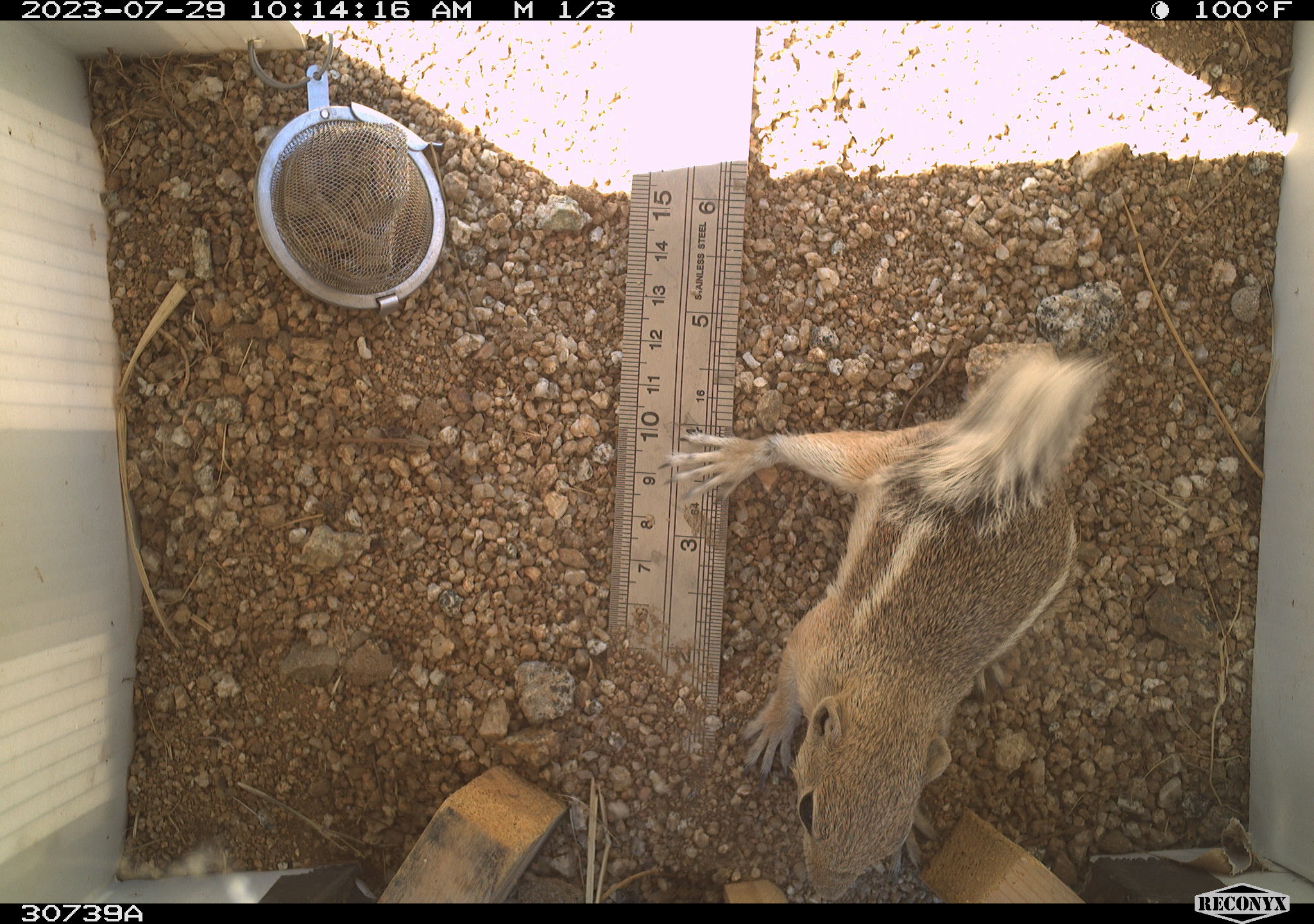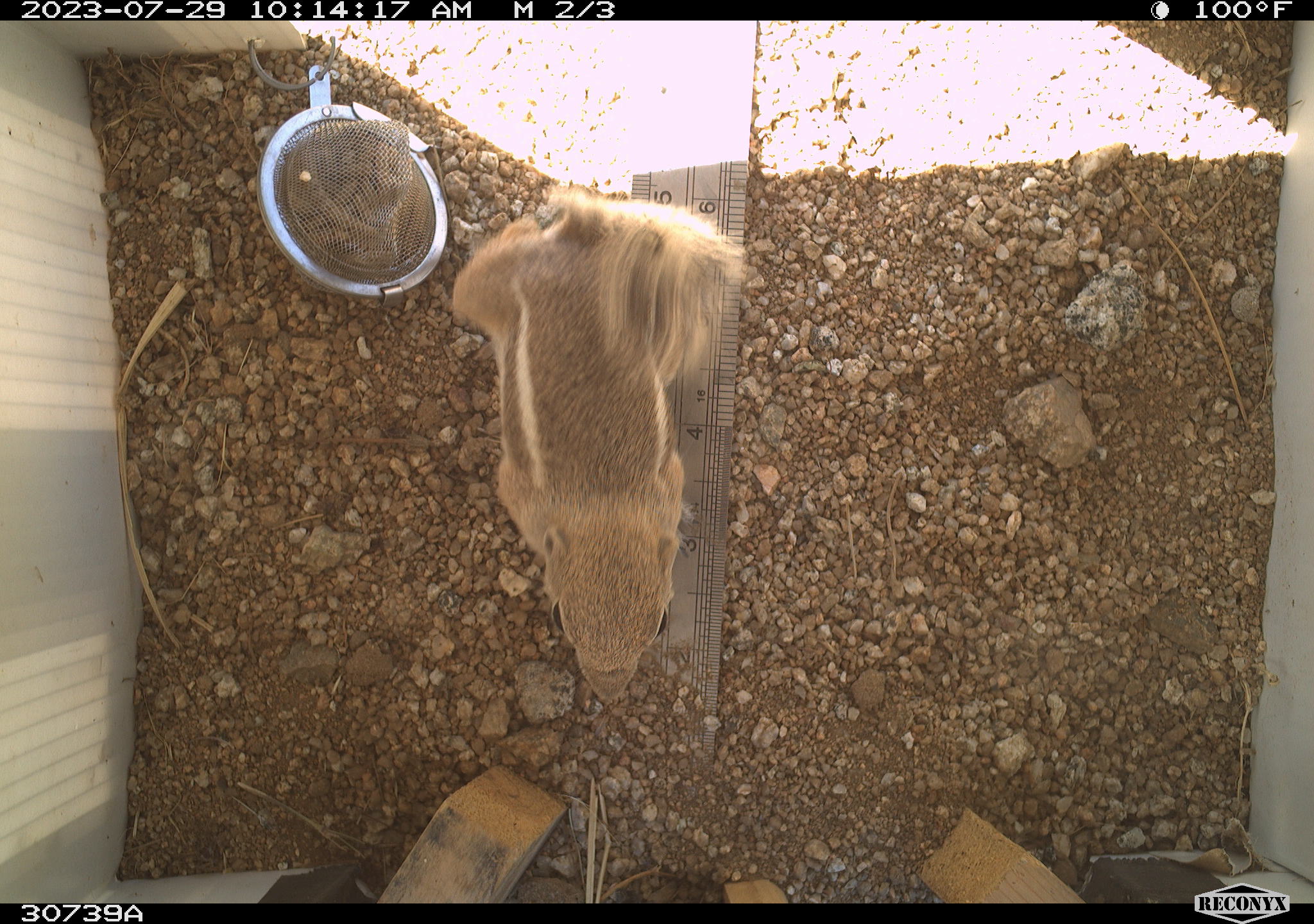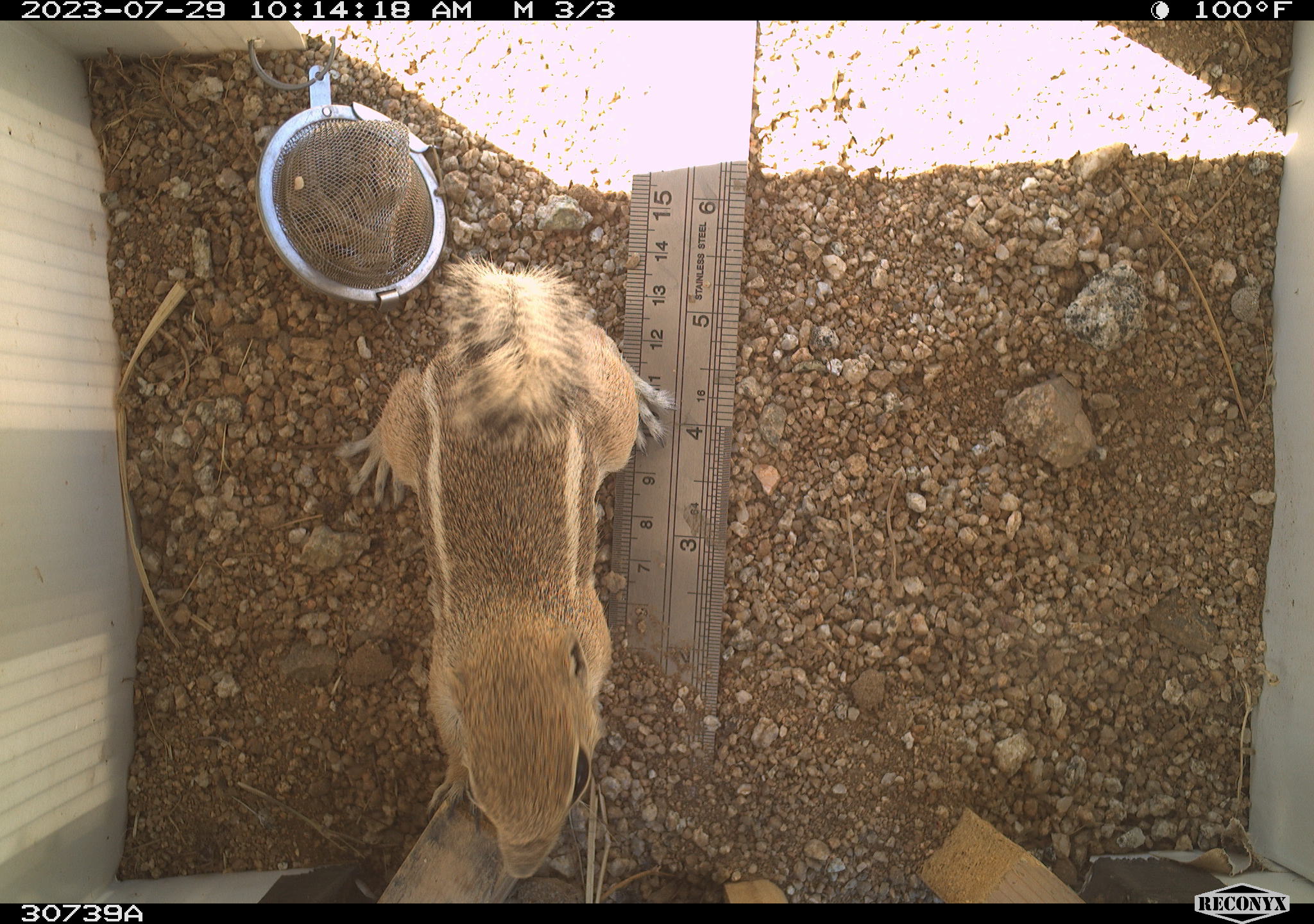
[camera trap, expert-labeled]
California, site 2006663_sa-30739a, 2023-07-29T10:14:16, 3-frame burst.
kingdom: Animalia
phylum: Chordata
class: Mammalia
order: Rodentia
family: Sciuridae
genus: Ammospermophilus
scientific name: Ammospermophilus leucurus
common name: white-tailed antelope squirrel